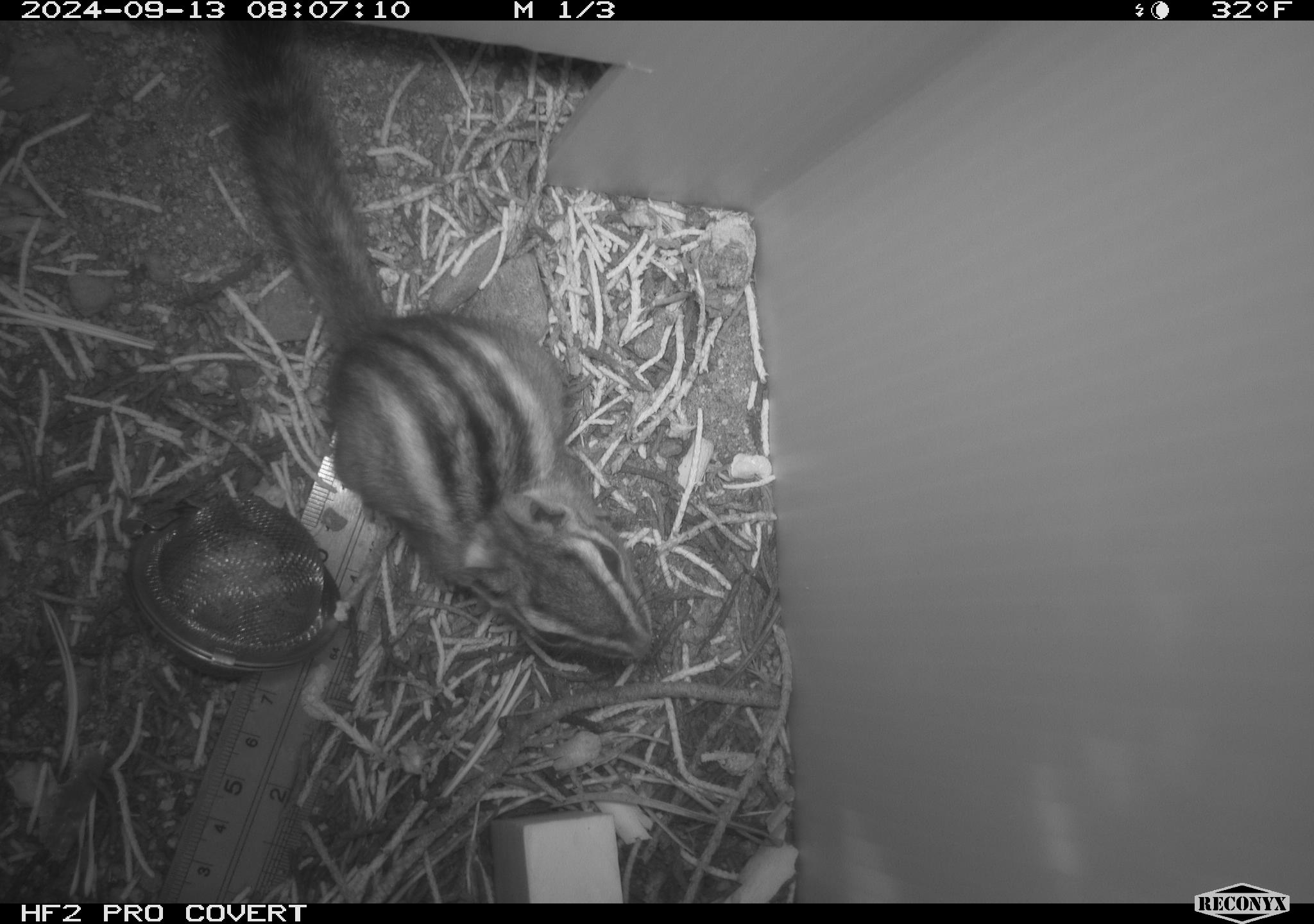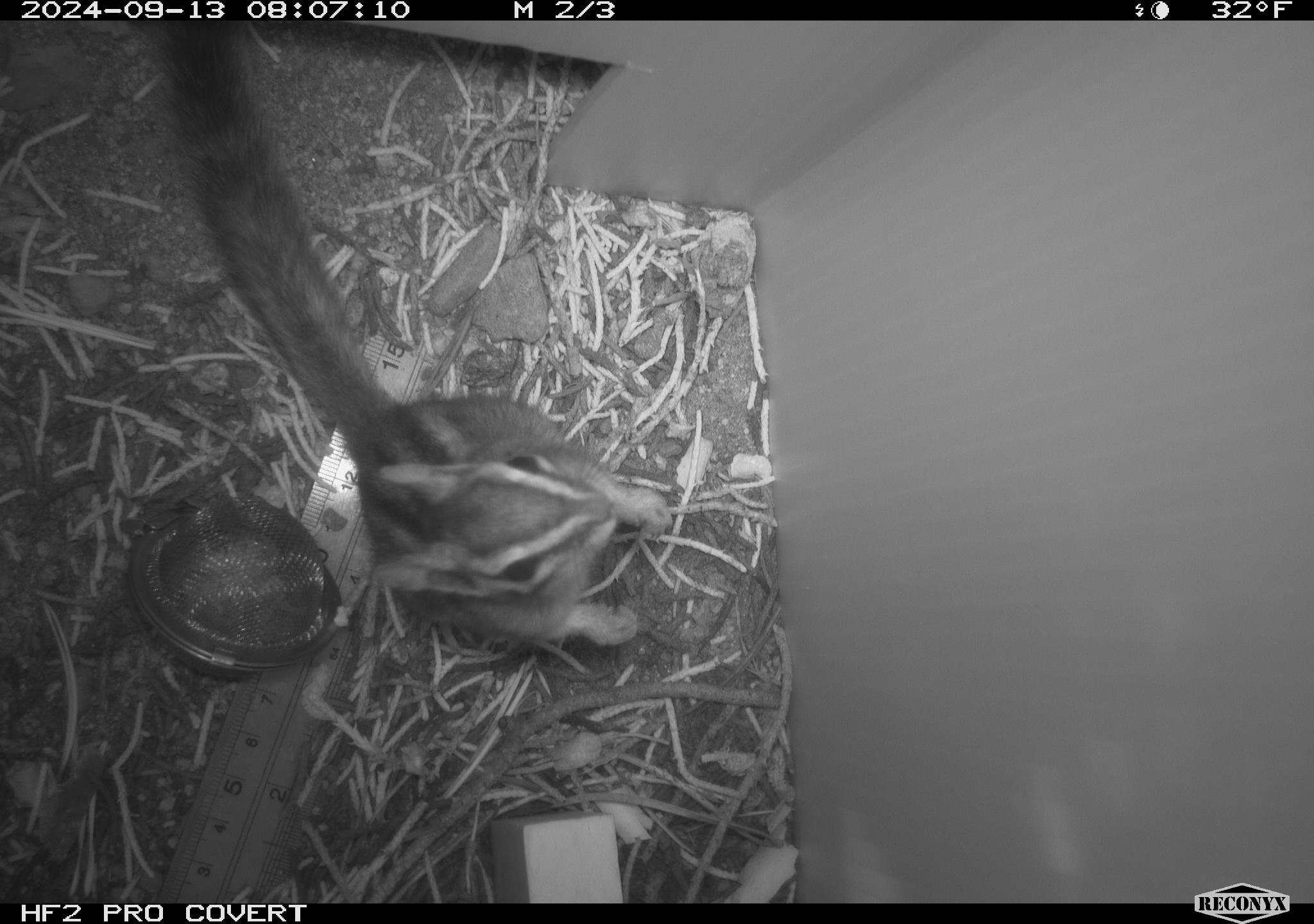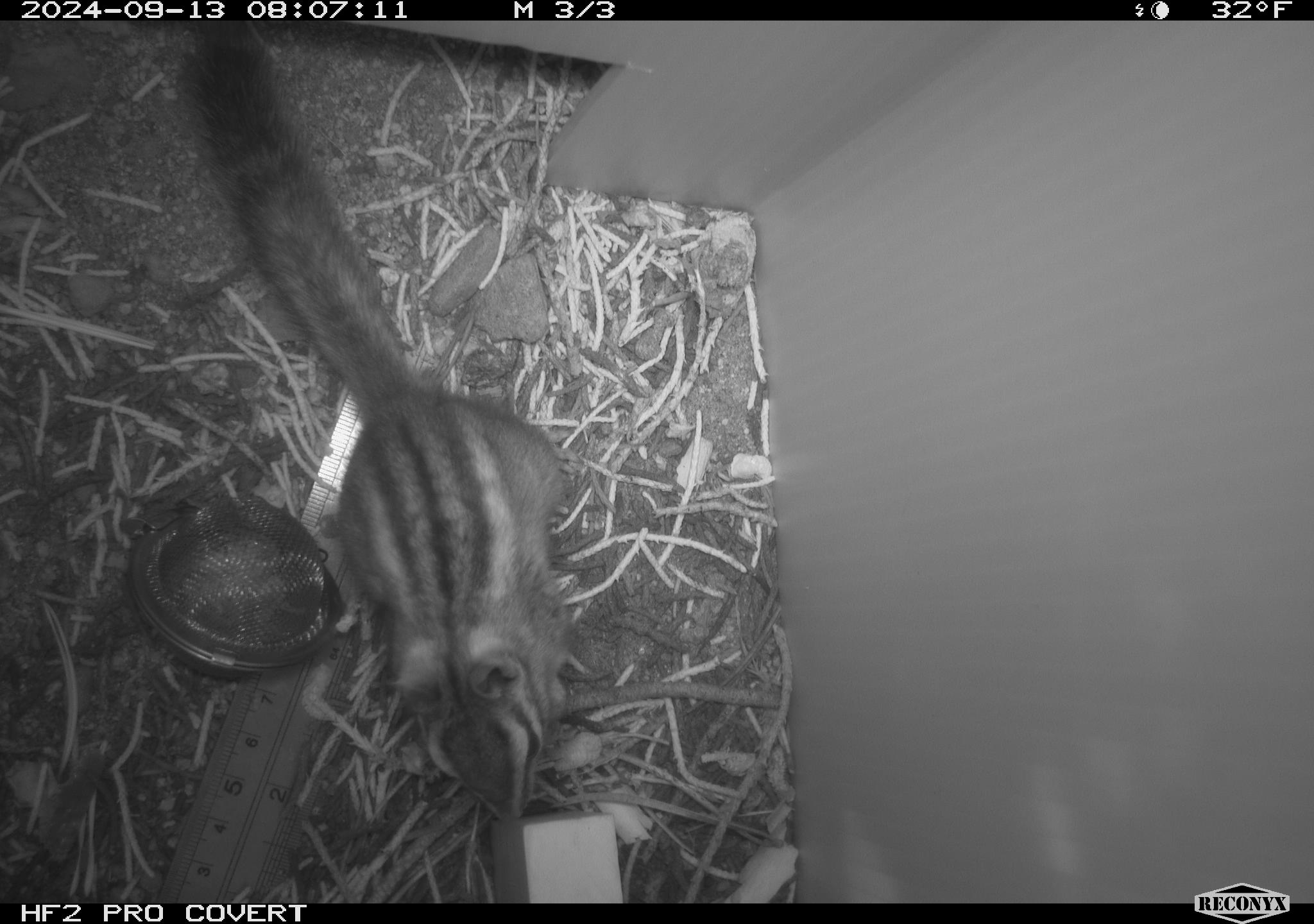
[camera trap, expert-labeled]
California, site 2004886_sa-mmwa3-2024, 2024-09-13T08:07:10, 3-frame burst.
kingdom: Animalia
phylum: Chordata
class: Mammalia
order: Rodentia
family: Sciuridae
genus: Neotamias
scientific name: Neotamias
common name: western chipmunks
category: neotamias species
Neotamias species (western chipmunks) (Neotamias).